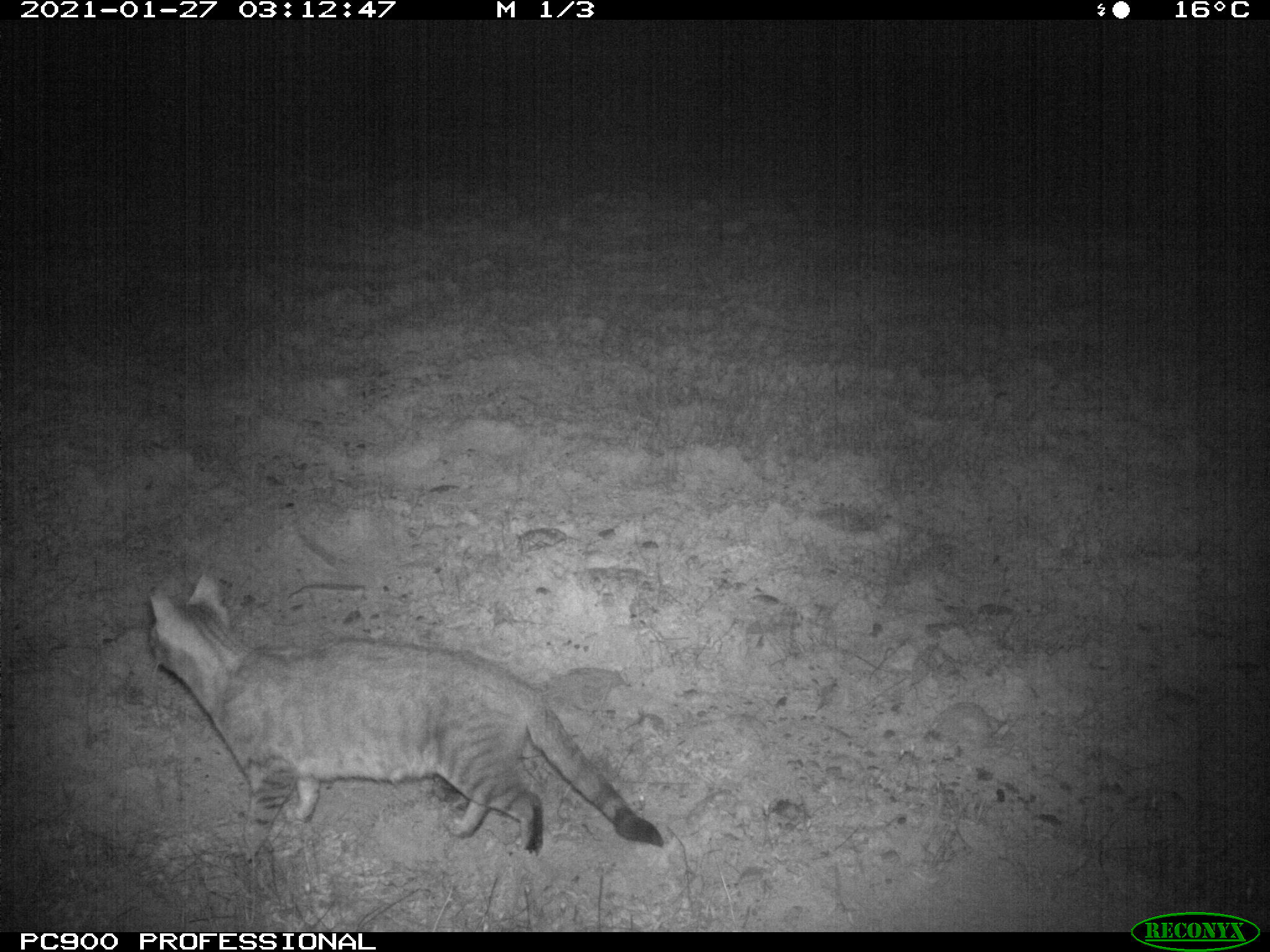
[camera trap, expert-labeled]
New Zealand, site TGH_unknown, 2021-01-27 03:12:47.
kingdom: Animalia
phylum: Chordata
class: Mammalia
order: Carnivora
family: Felidae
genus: Felis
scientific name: Felis catus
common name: domestic cat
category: cat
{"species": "cat (domestic cat) (Felis catus)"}